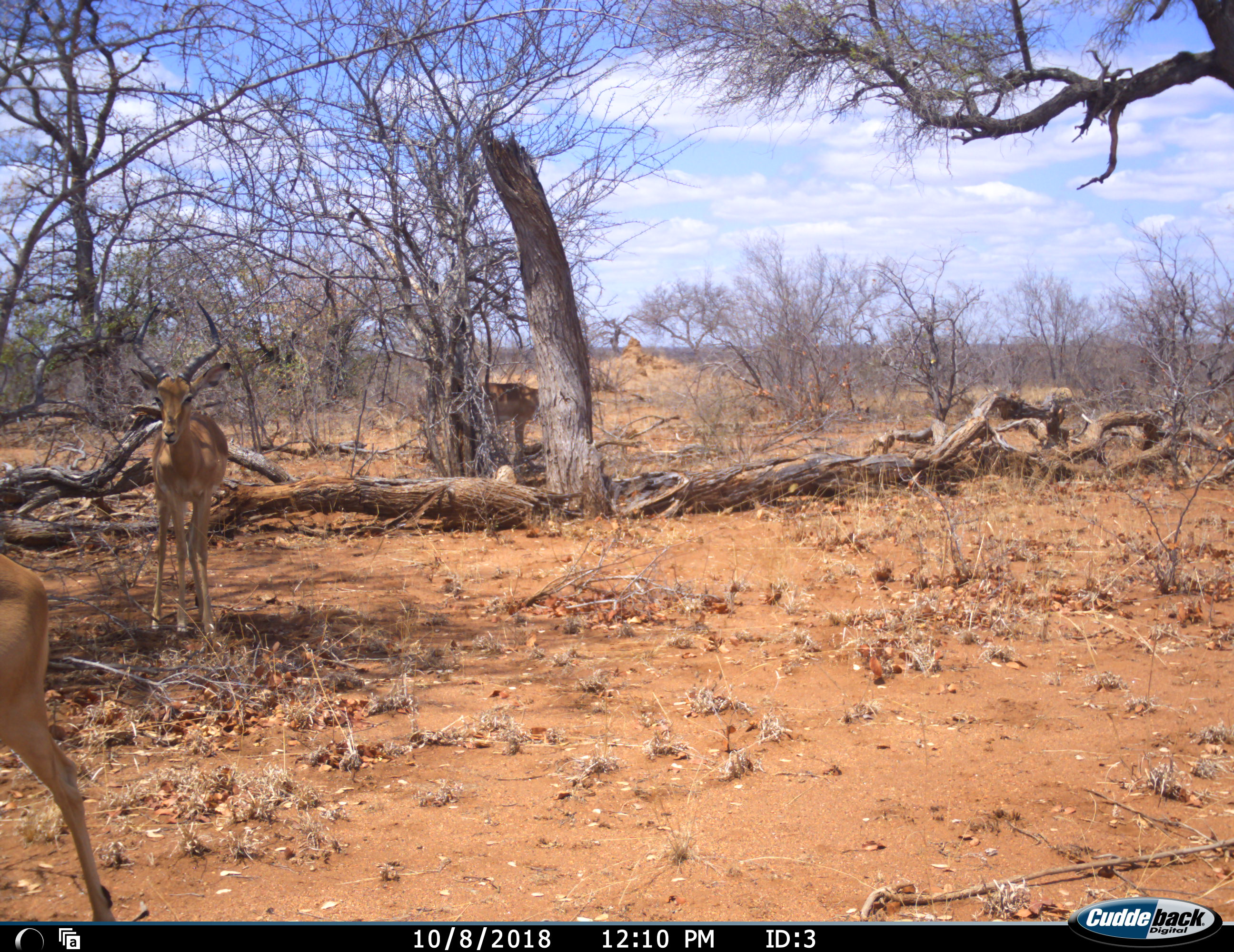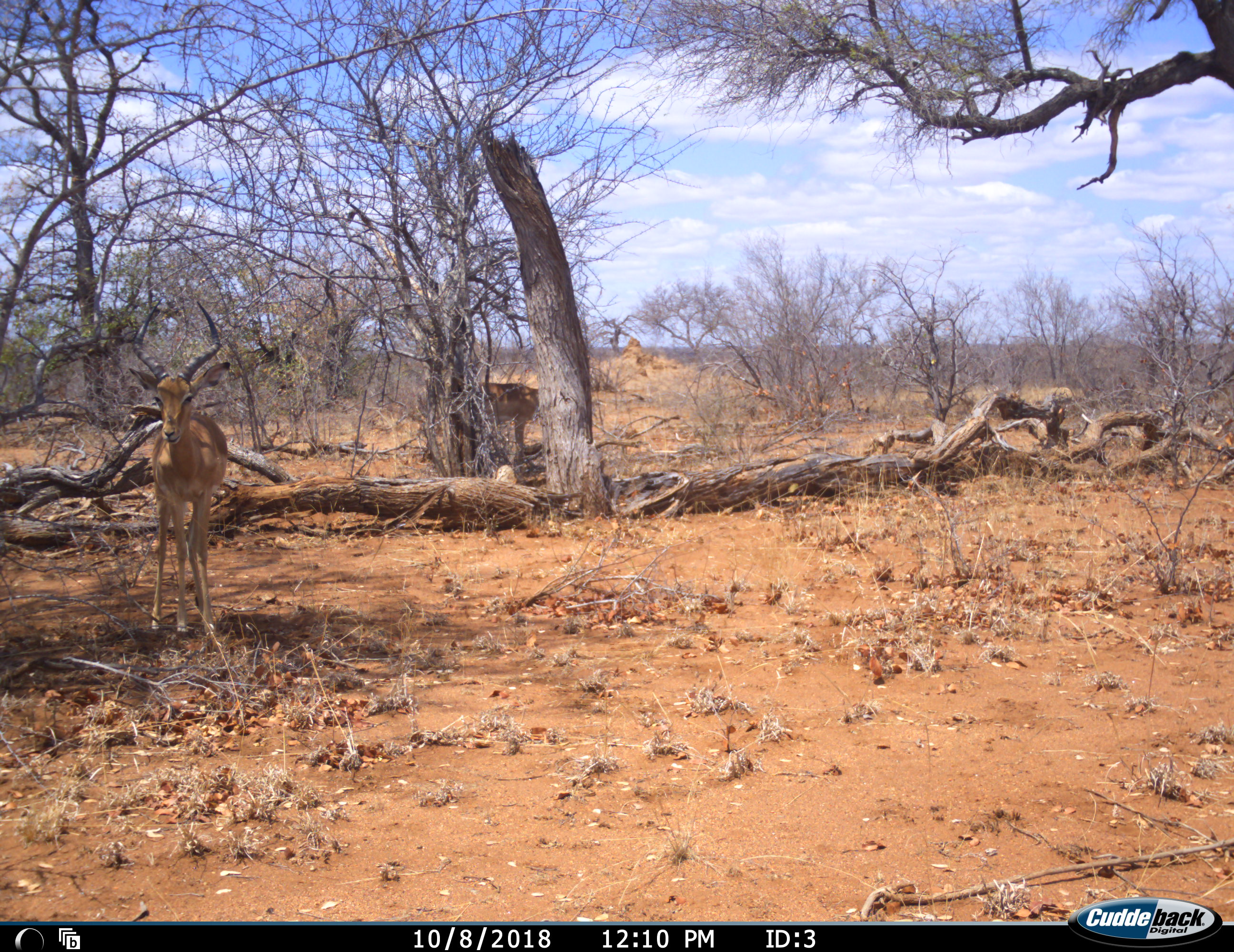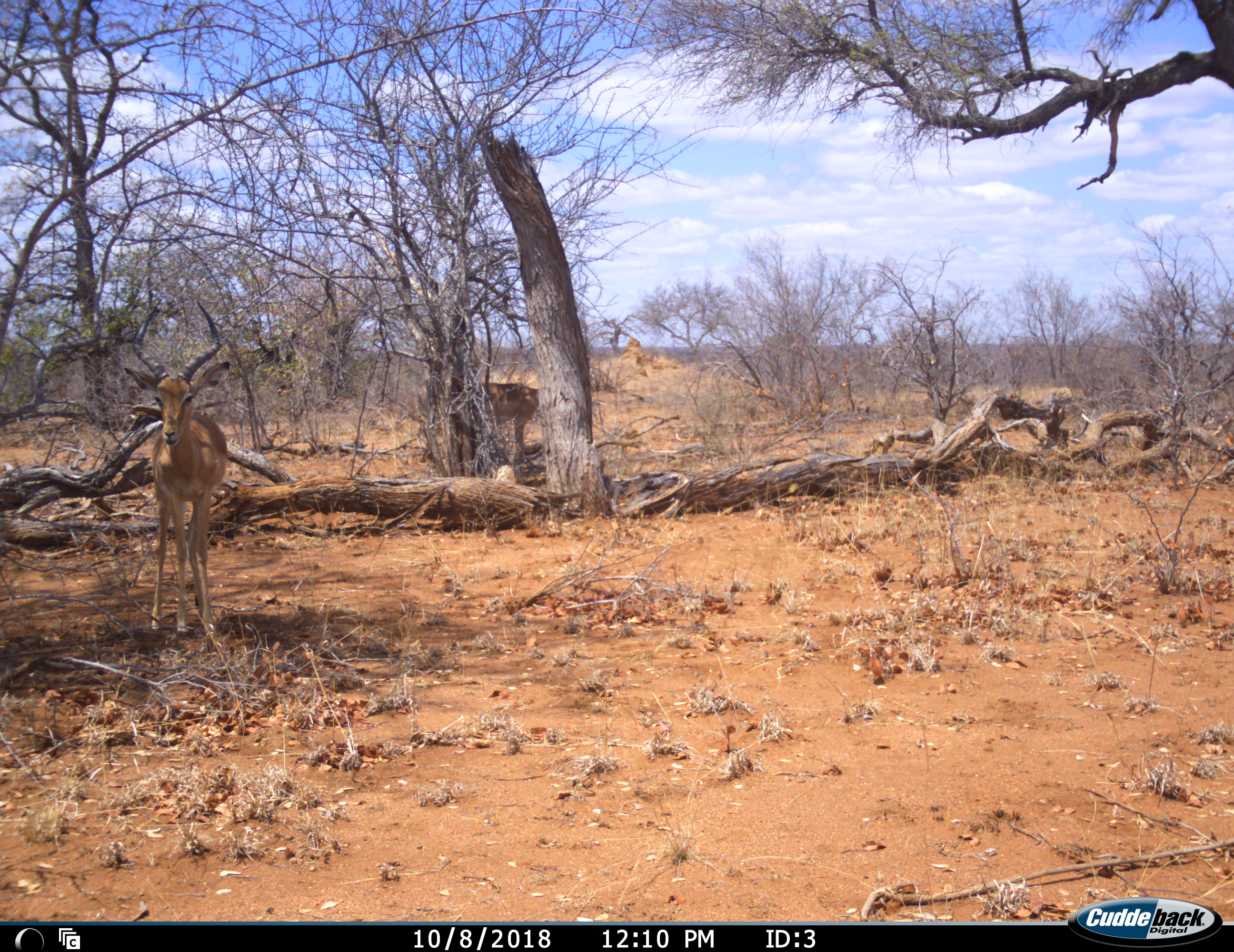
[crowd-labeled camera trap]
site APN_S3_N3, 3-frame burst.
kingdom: Animalia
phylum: Chordata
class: Mammalia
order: Artiodactyla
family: Bovidae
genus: Aepyceros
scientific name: Aepyceros melampus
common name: impala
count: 3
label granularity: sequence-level